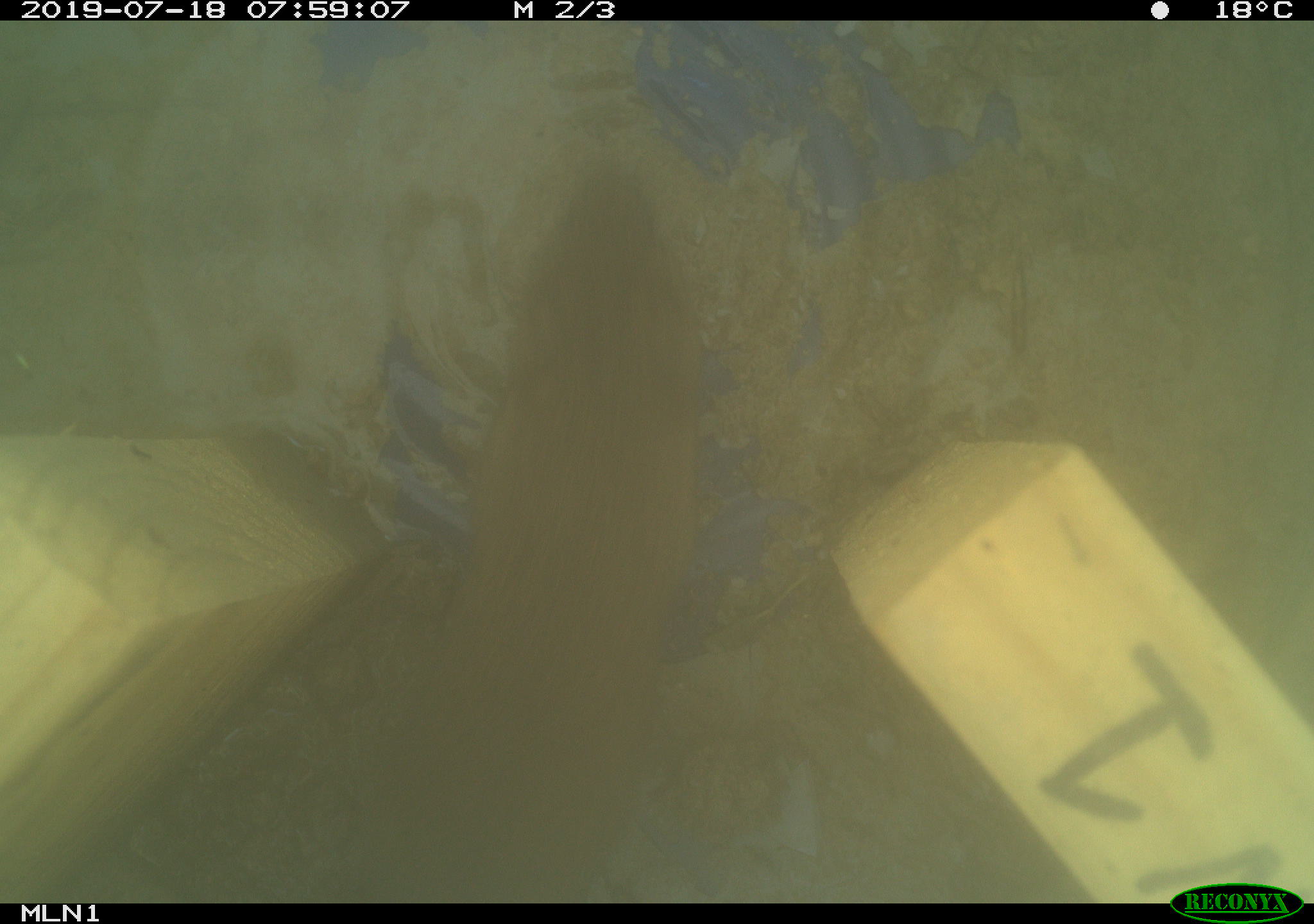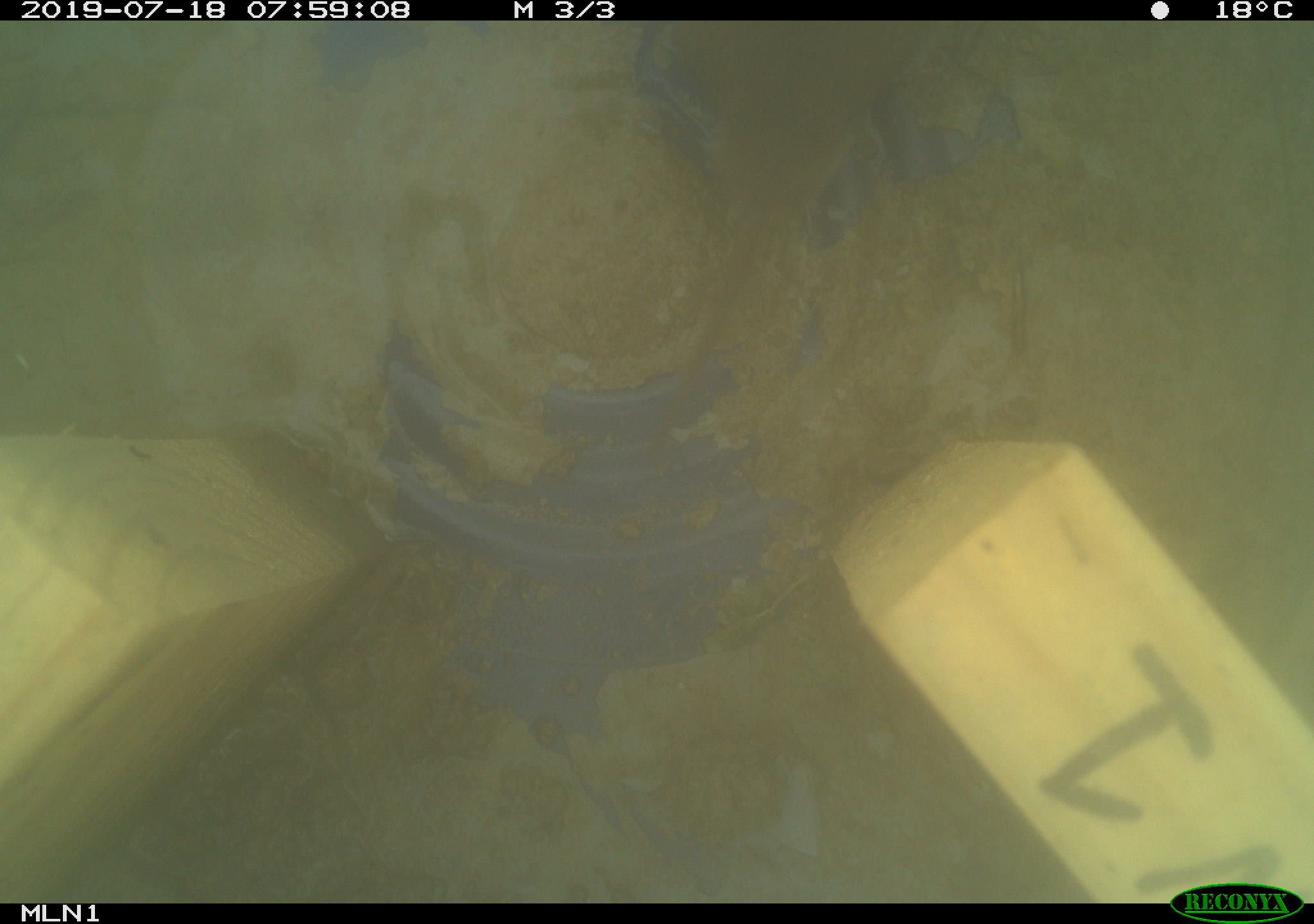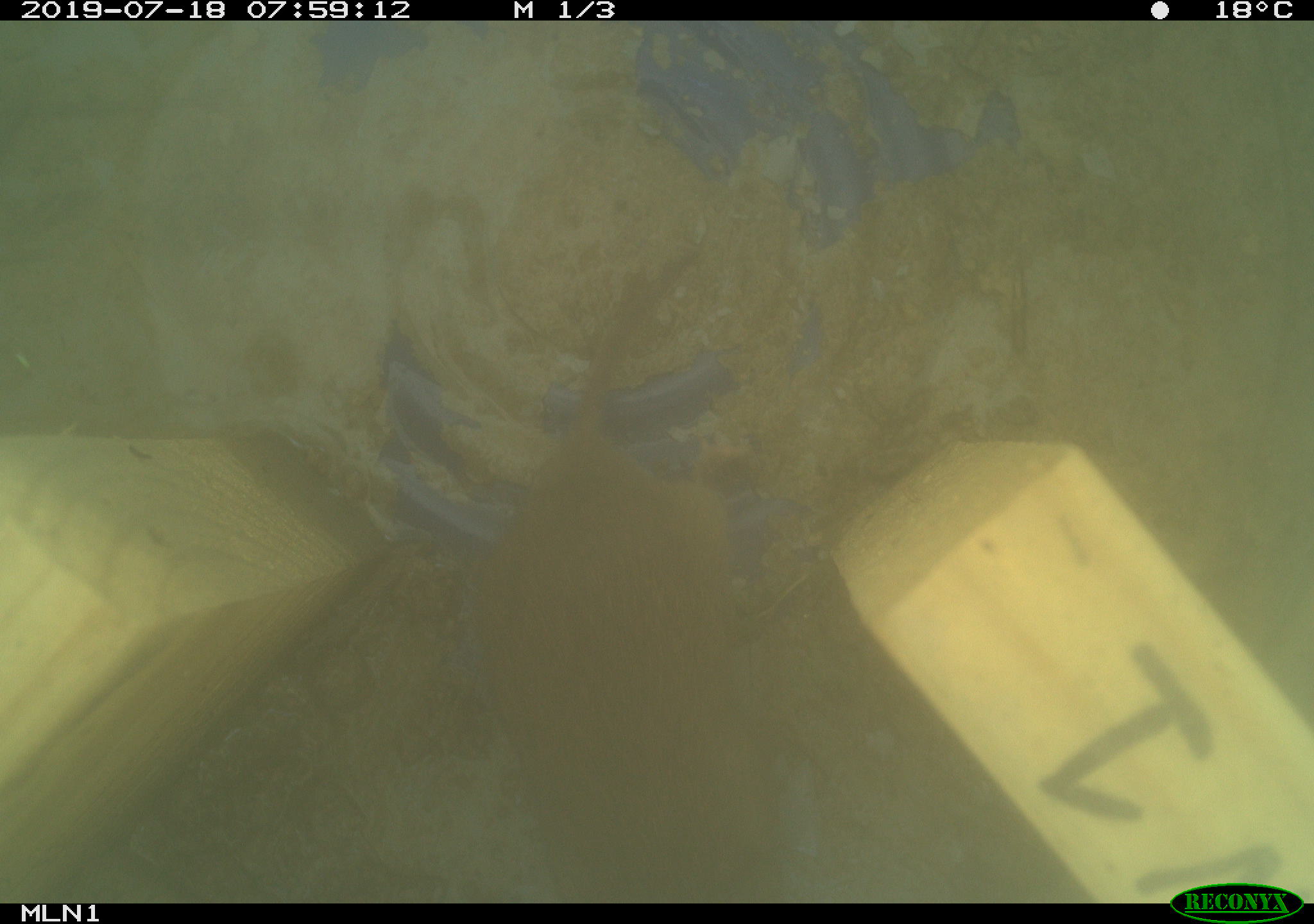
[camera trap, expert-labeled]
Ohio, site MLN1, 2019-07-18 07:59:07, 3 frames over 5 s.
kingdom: Animalia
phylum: Chordata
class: Mammalia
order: Rodentia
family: Cricetidae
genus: Microtus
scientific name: Microtus pennsylvanicus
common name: meadow vole